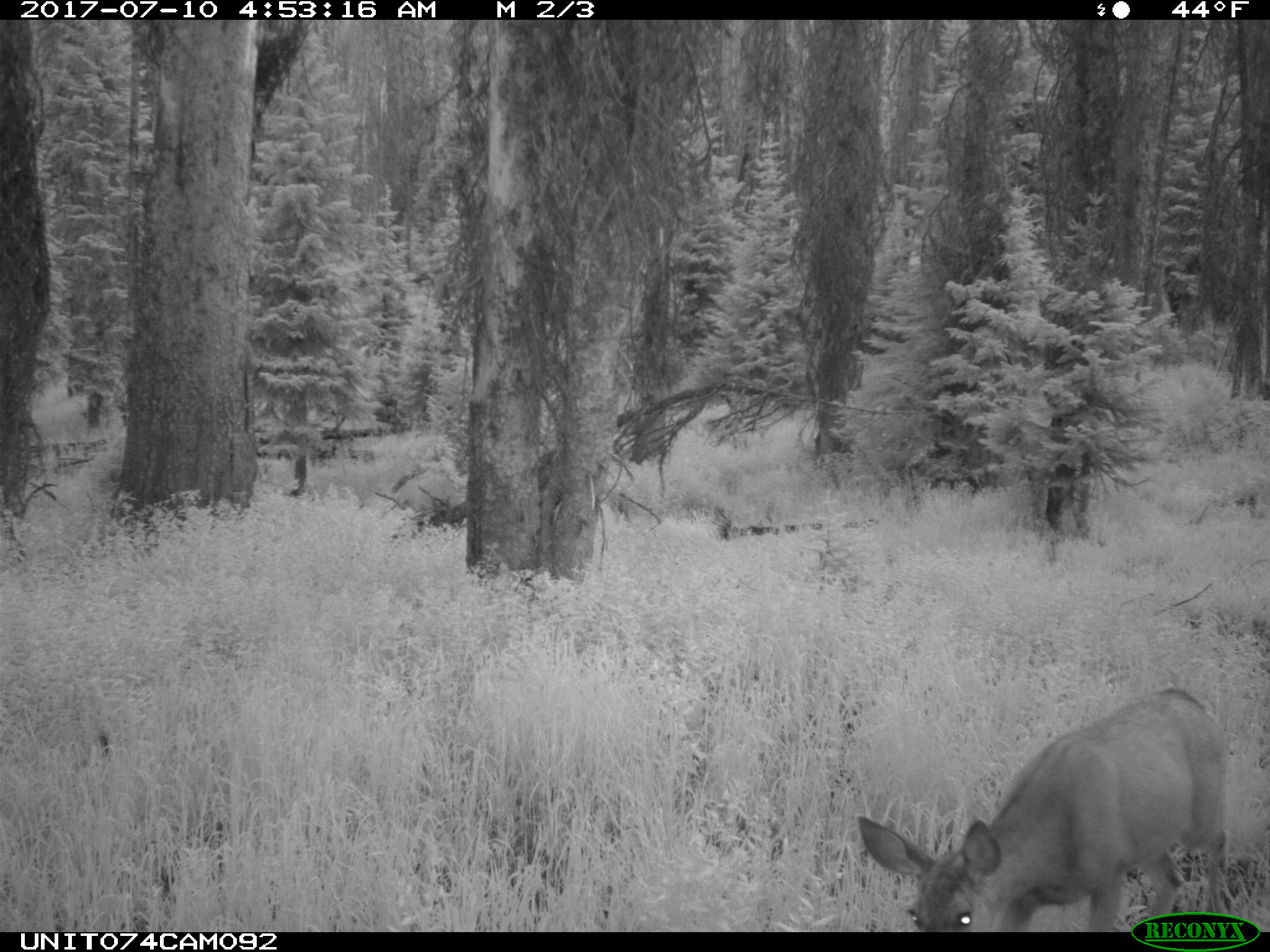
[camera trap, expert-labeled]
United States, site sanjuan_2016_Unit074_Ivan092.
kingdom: Animalia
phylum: Chordata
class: Mammalia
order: Artiodactyla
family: Cervidae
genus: Odocoileus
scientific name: Odocoileus hemionus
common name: mule deer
Odocoileus hemionus (mule deer).